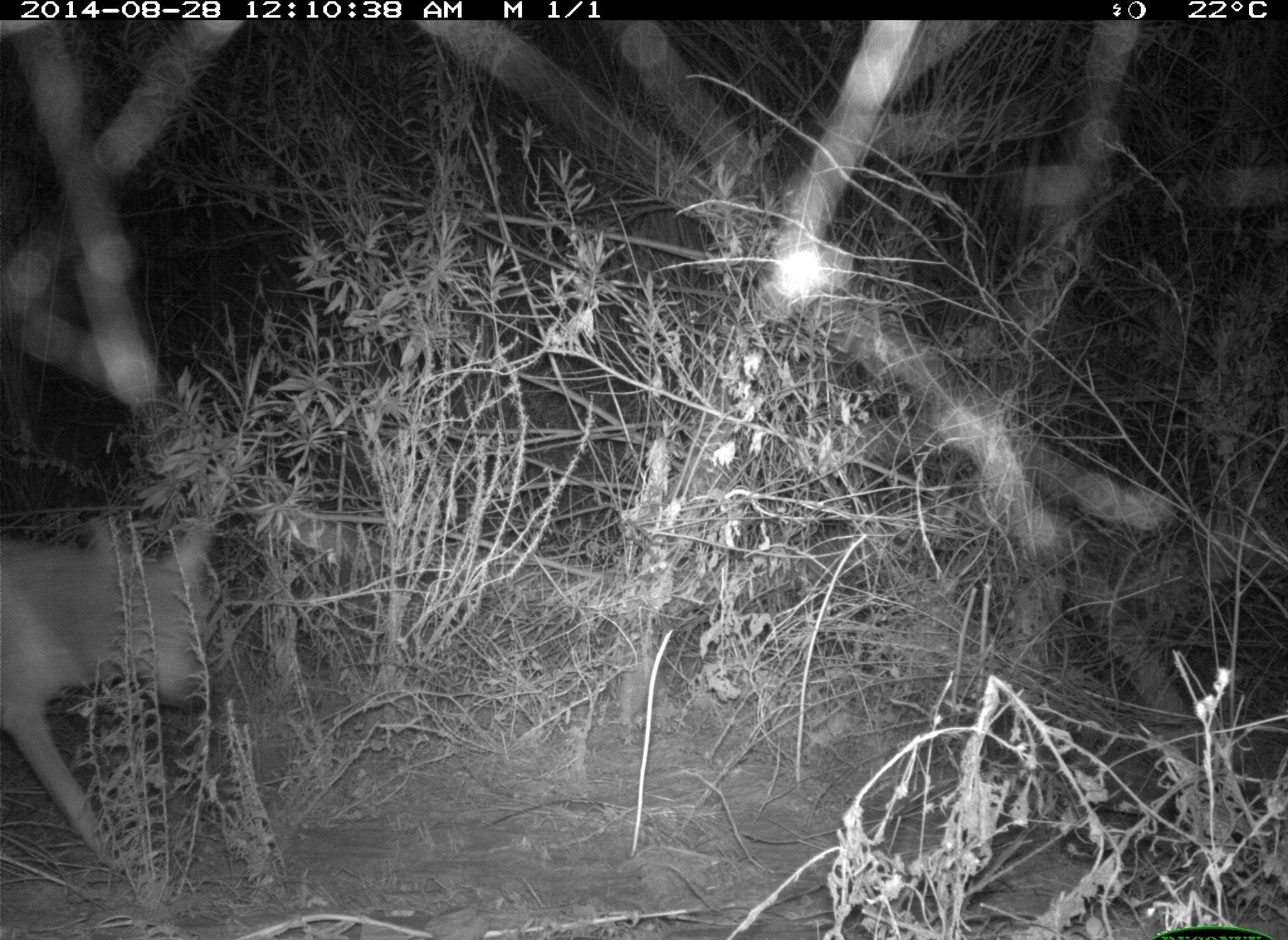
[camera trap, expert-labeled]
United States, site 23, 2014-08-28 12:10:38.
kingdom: Animalia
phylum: Chordata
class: Mammalia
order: Carnivora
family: Canidae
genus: Canis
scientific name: Canis latrans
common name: coyote